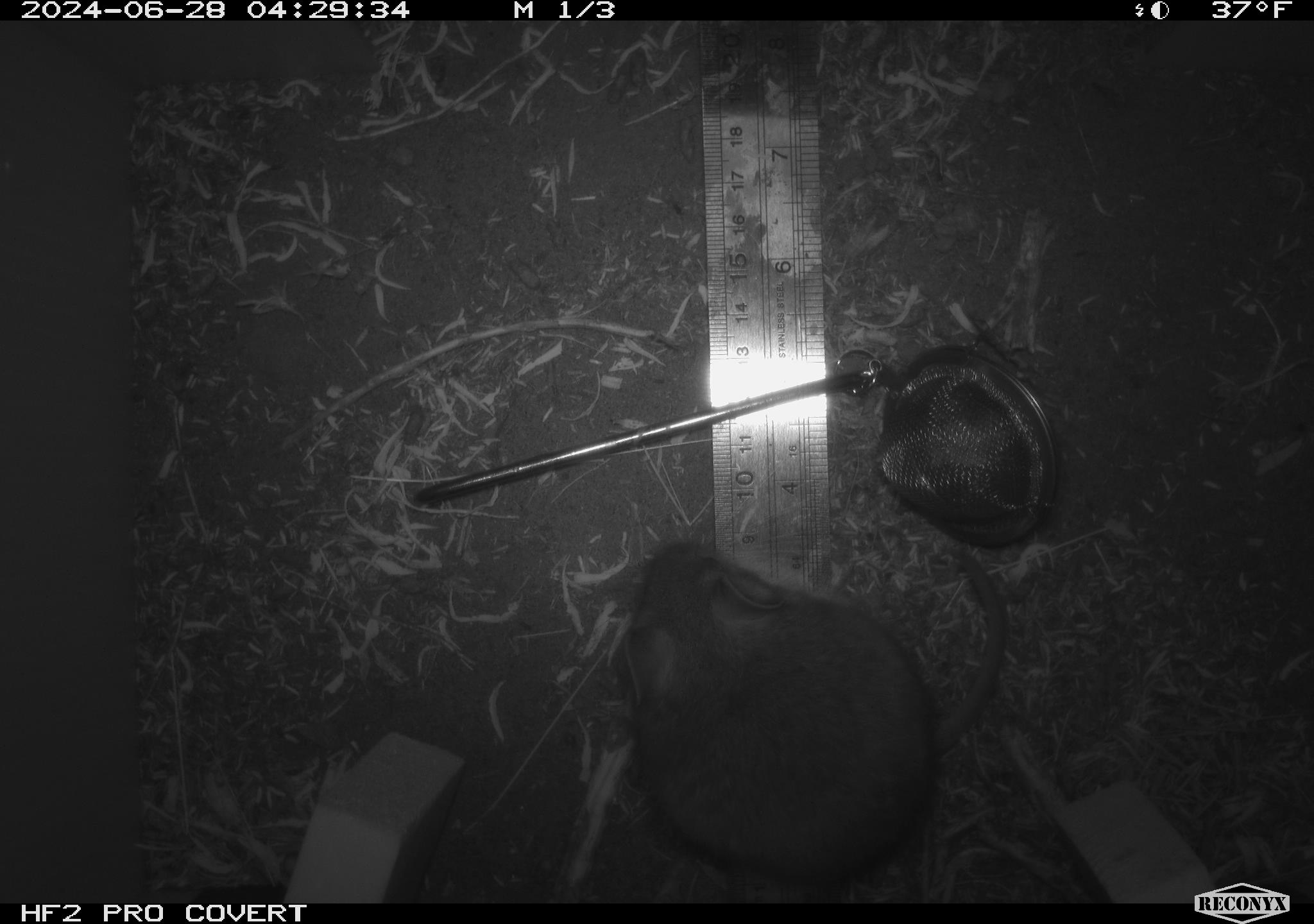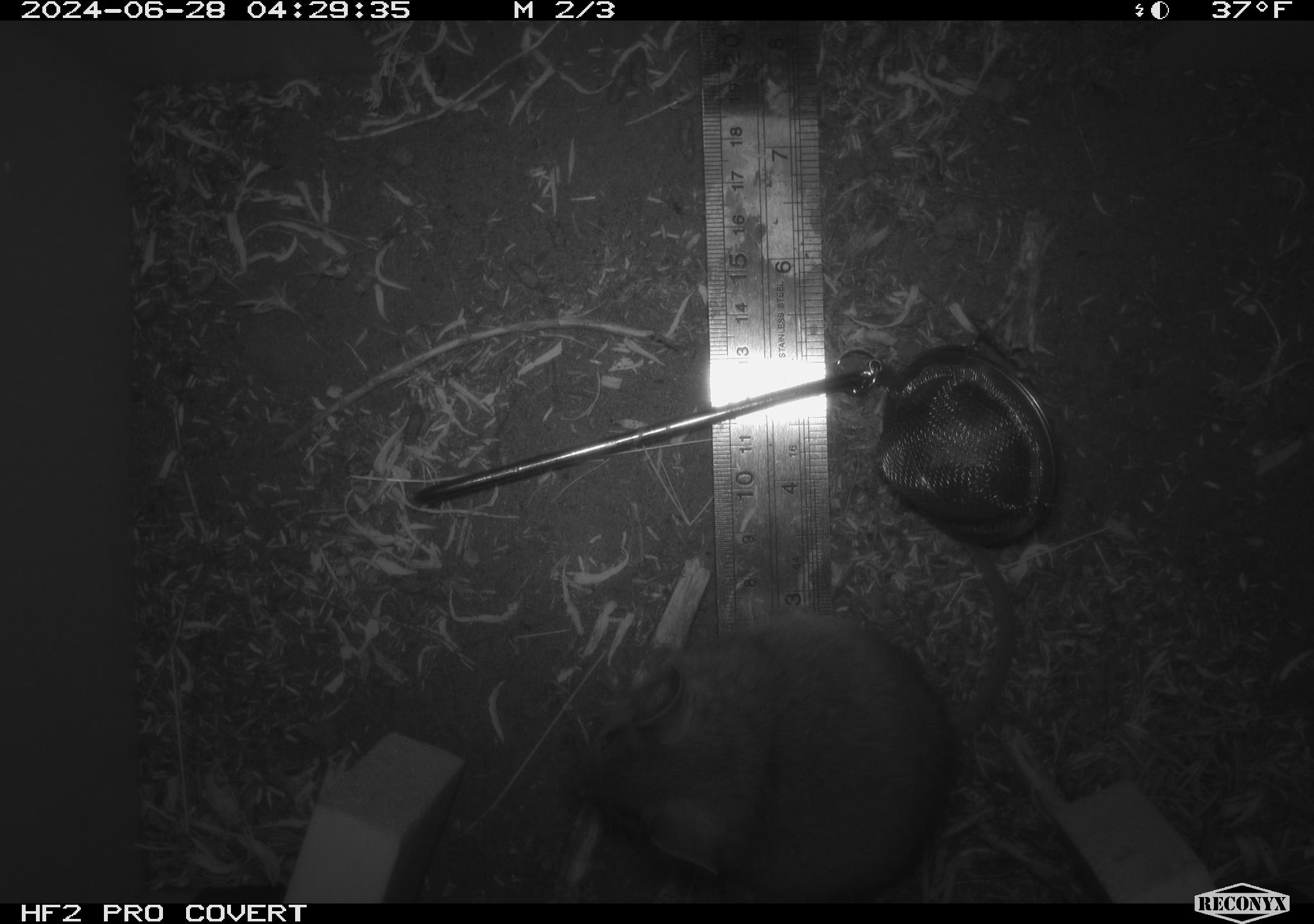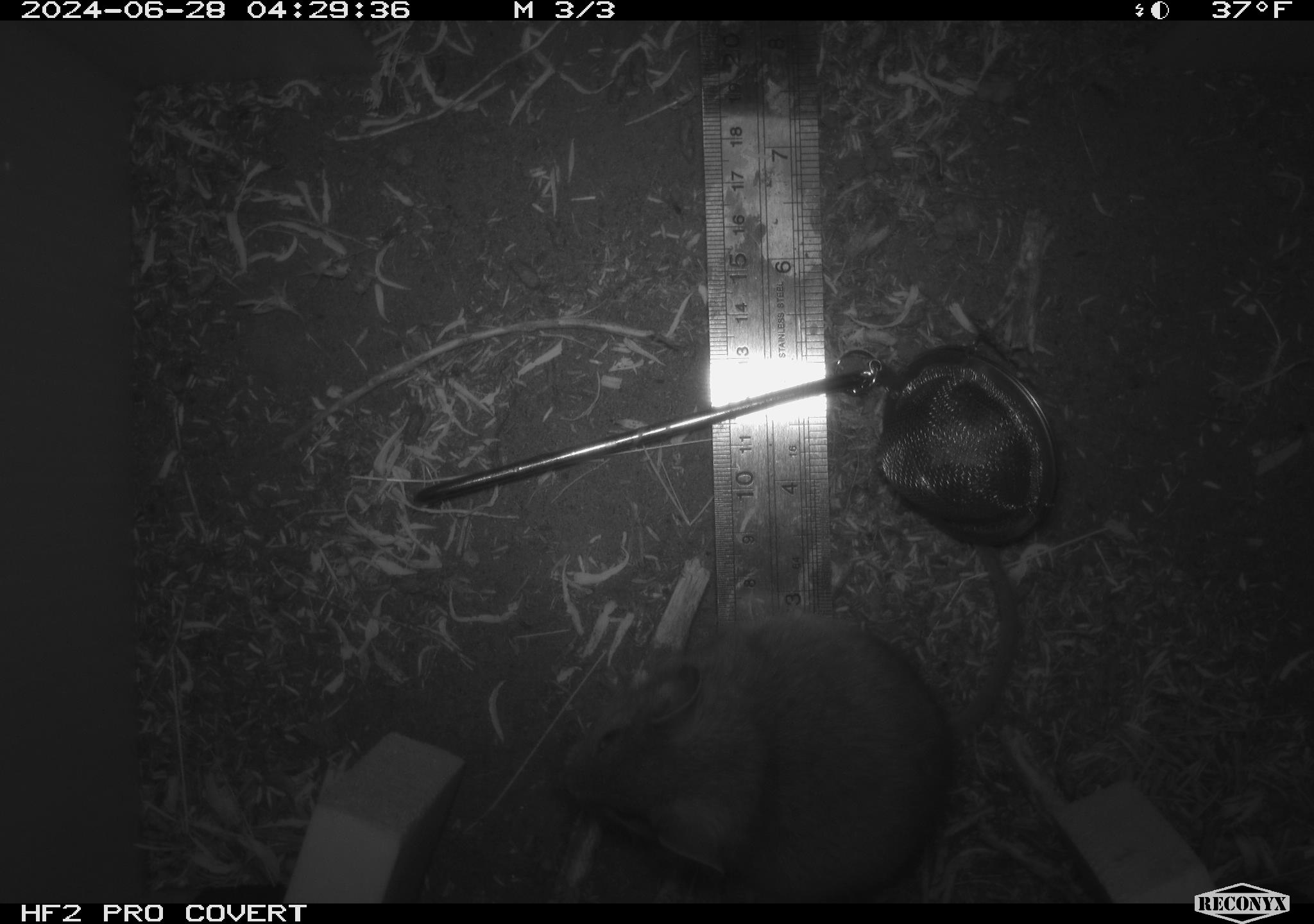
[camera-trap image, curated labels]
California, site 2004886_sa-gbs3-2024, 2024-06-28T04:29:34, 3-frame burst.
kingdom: Animalia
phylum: Chordata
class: Mammalia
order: Rodentia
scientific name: Rodentia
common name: mouse species